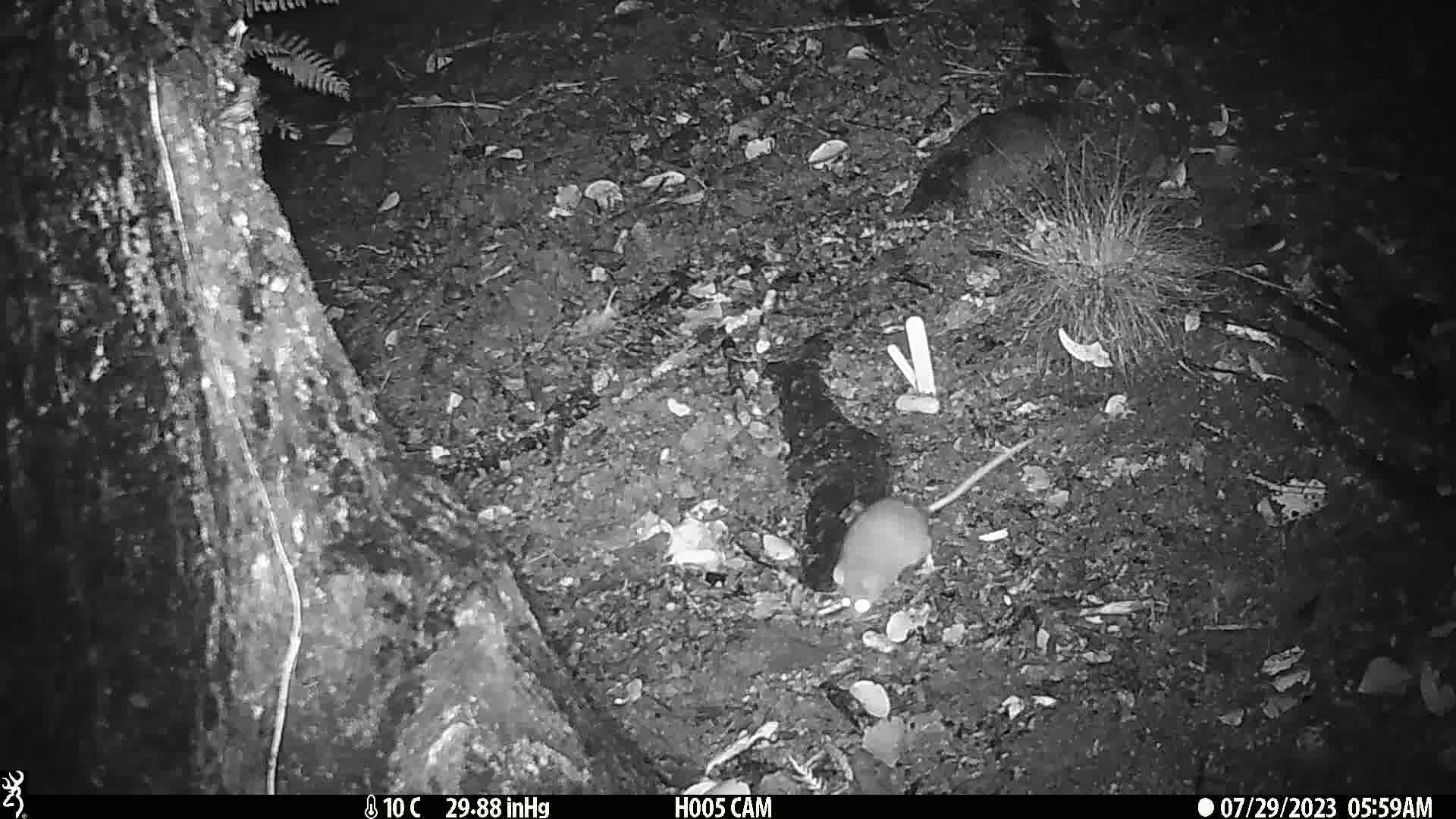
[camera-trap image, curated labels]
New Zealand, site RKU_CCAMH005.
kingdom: Animalia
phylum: Chordata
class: Mammalia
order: Rodentia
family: Muridae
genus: Rattus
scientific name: Rattus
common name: rat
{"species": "rat (Rattus)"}